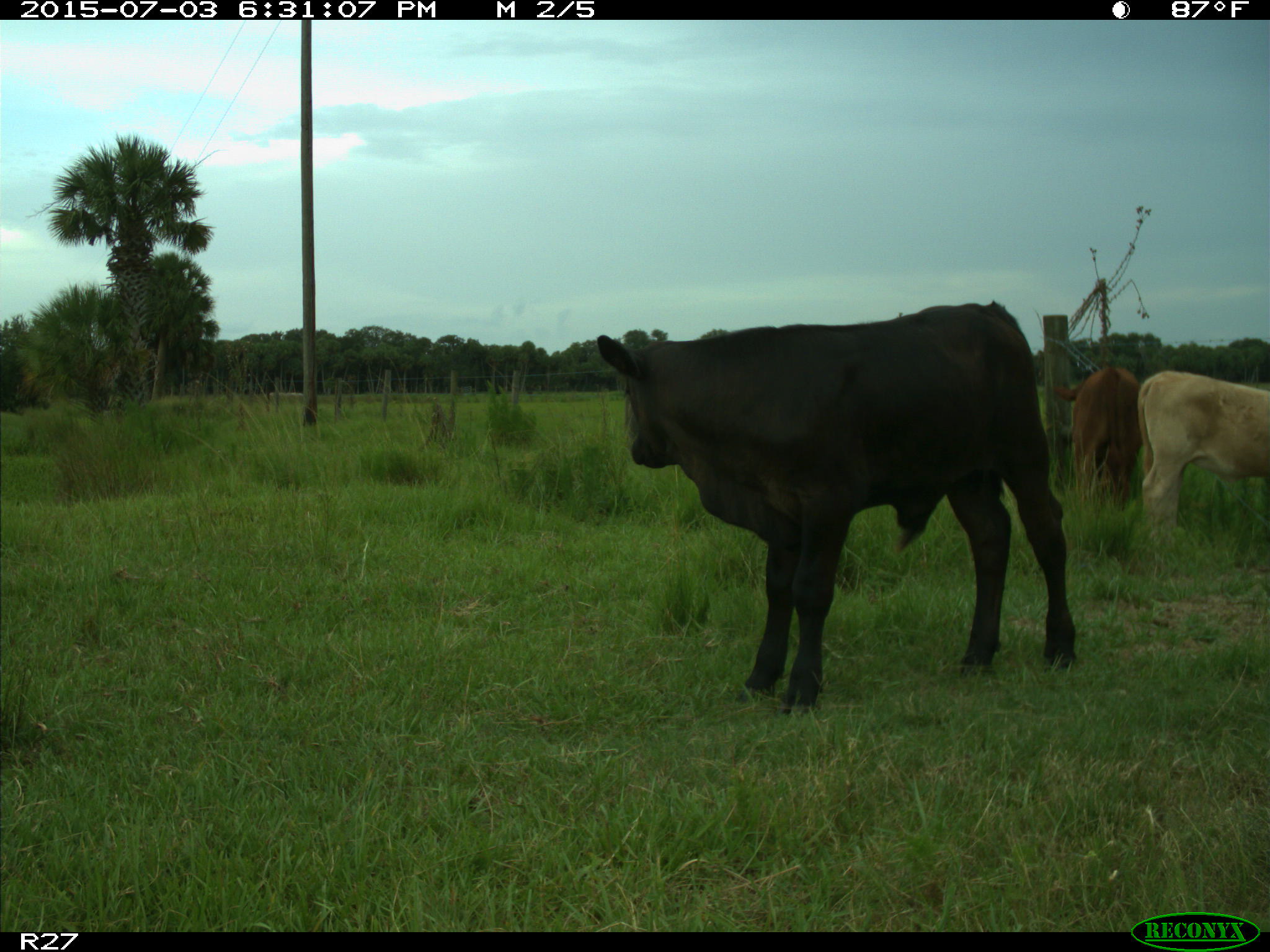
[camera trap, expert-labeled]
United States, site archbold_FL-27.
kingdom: Animalia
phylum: Chordata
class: Mammalia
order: Artiodactyla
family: Bovidae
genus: Bos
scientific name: Bos taurus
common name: domestic cow